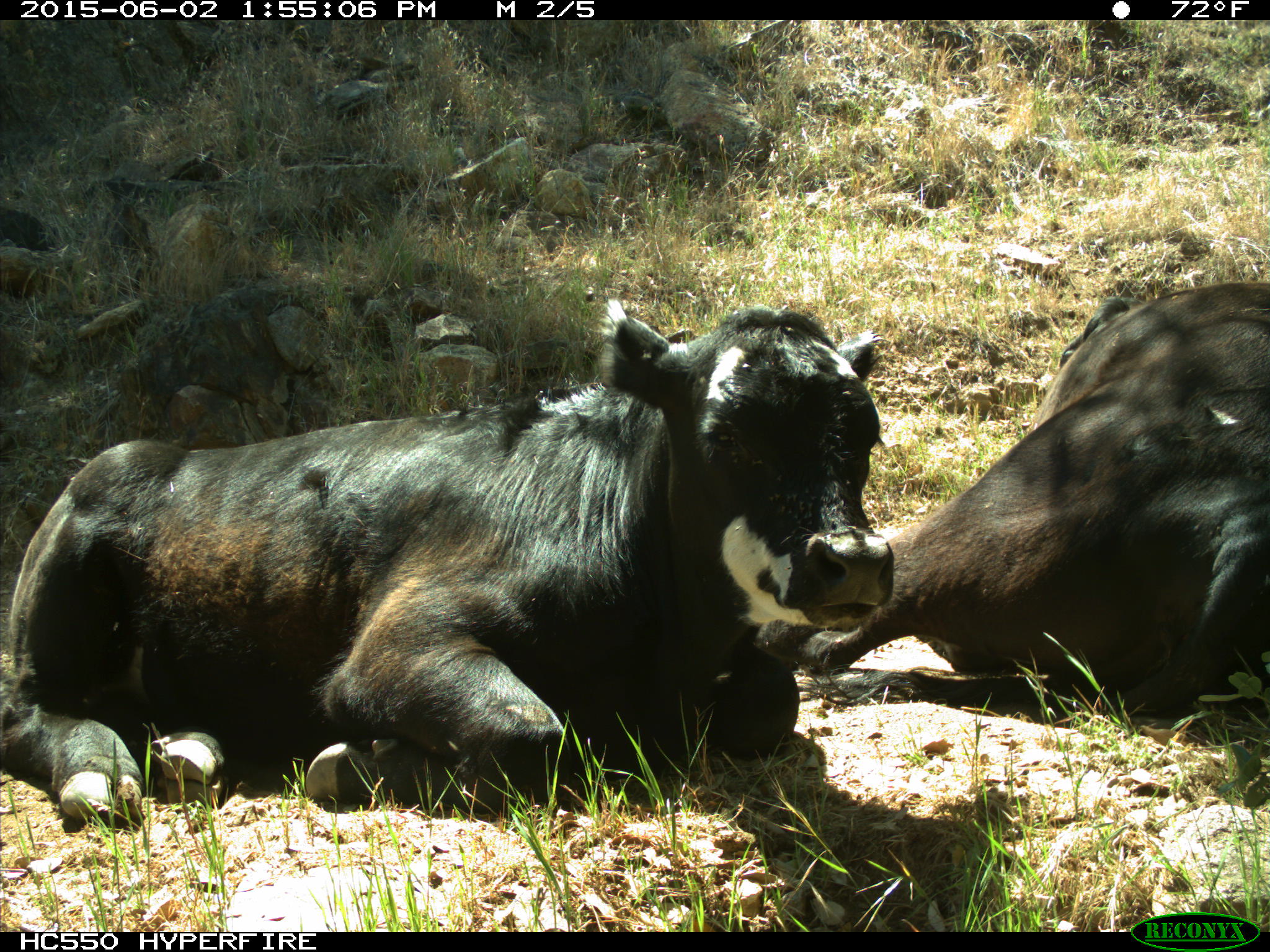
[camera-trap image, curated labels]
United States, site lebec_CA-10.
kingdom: Animalia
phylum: Chordata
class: Mammalia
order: Artiodactyla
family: Bovidae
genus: Bos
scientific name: Bos taurus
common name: domestic cow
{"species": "Bos taurus (domestic cow)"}